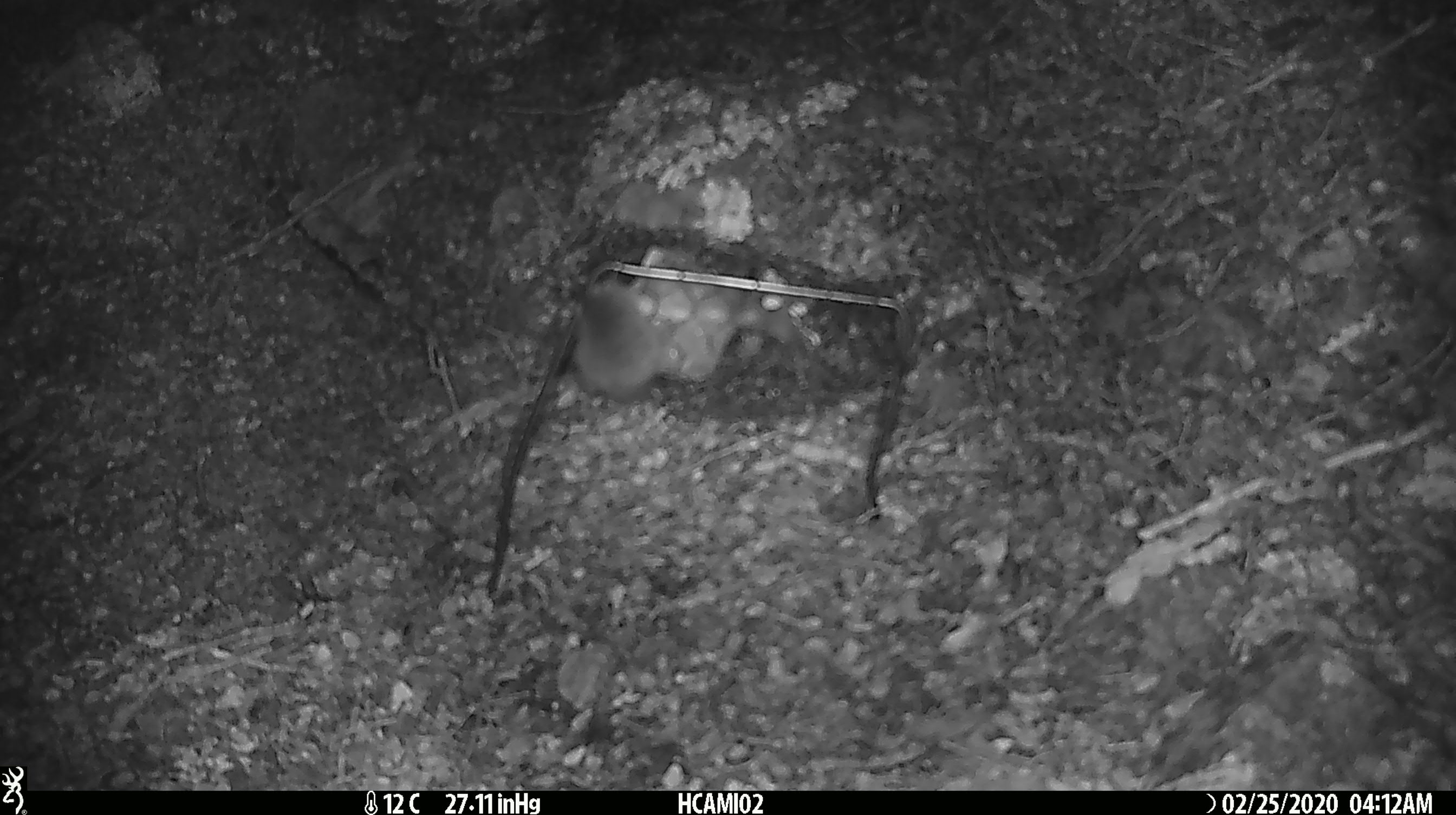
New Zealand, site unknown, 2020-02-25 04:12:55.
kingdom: Animalia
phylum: Chordata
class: Mammalia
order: Rodentia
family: Muridae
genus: Mus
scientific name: Mus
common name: mouse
Mouse (Mus).